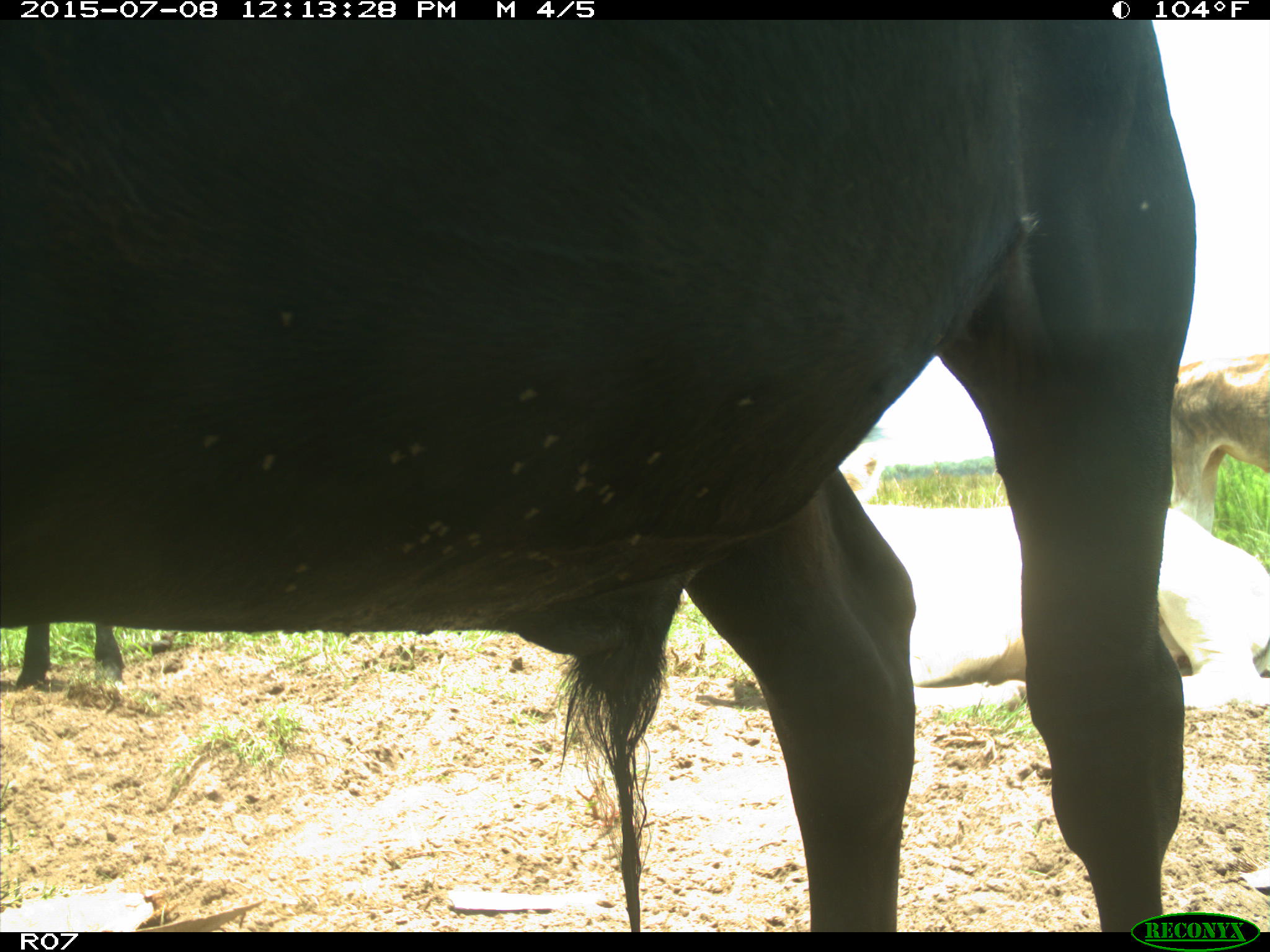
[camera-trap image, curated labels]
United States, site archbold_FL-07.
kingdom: Animalia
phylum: Chordata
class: Mammalia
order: Artiodactyla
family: Bovidae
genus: Bos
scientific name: Bos taurus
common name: domestic cow